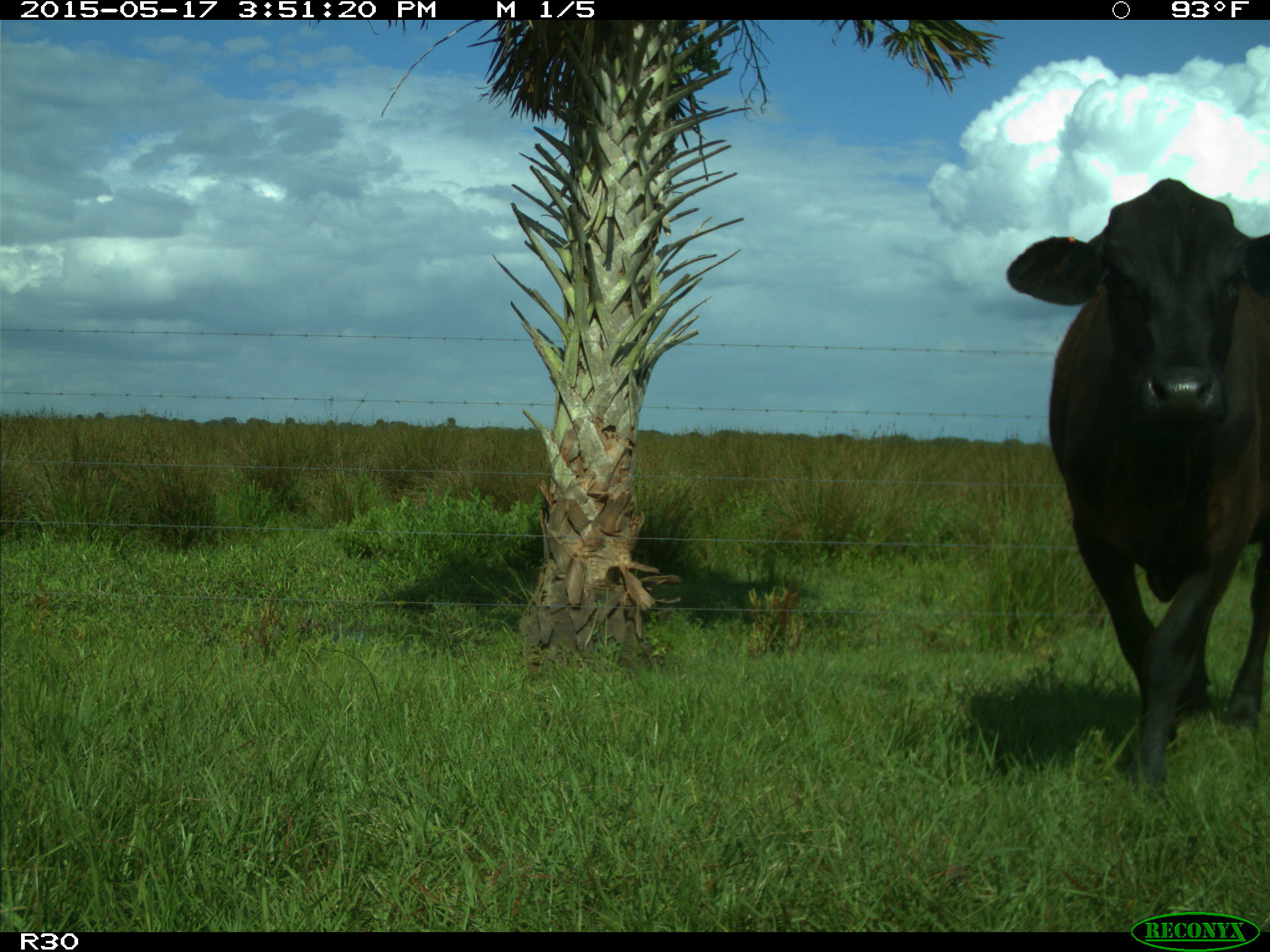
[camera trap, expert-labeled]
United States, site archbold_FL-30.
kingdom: Animalia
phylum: Chordata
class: Mammalia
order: Artiodactyla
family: Bovidae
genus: Bos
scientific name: Bos taurus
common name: domestic cow